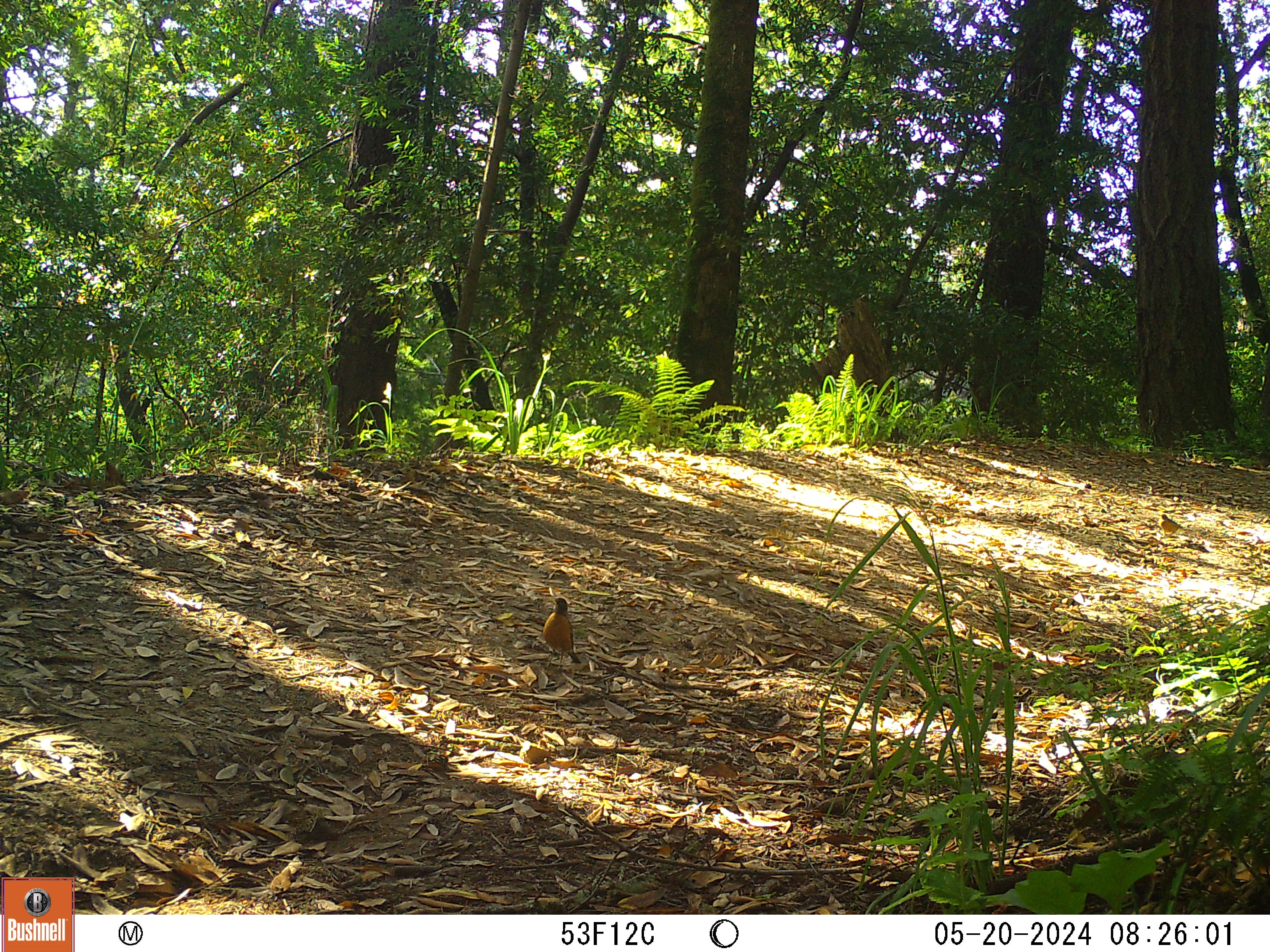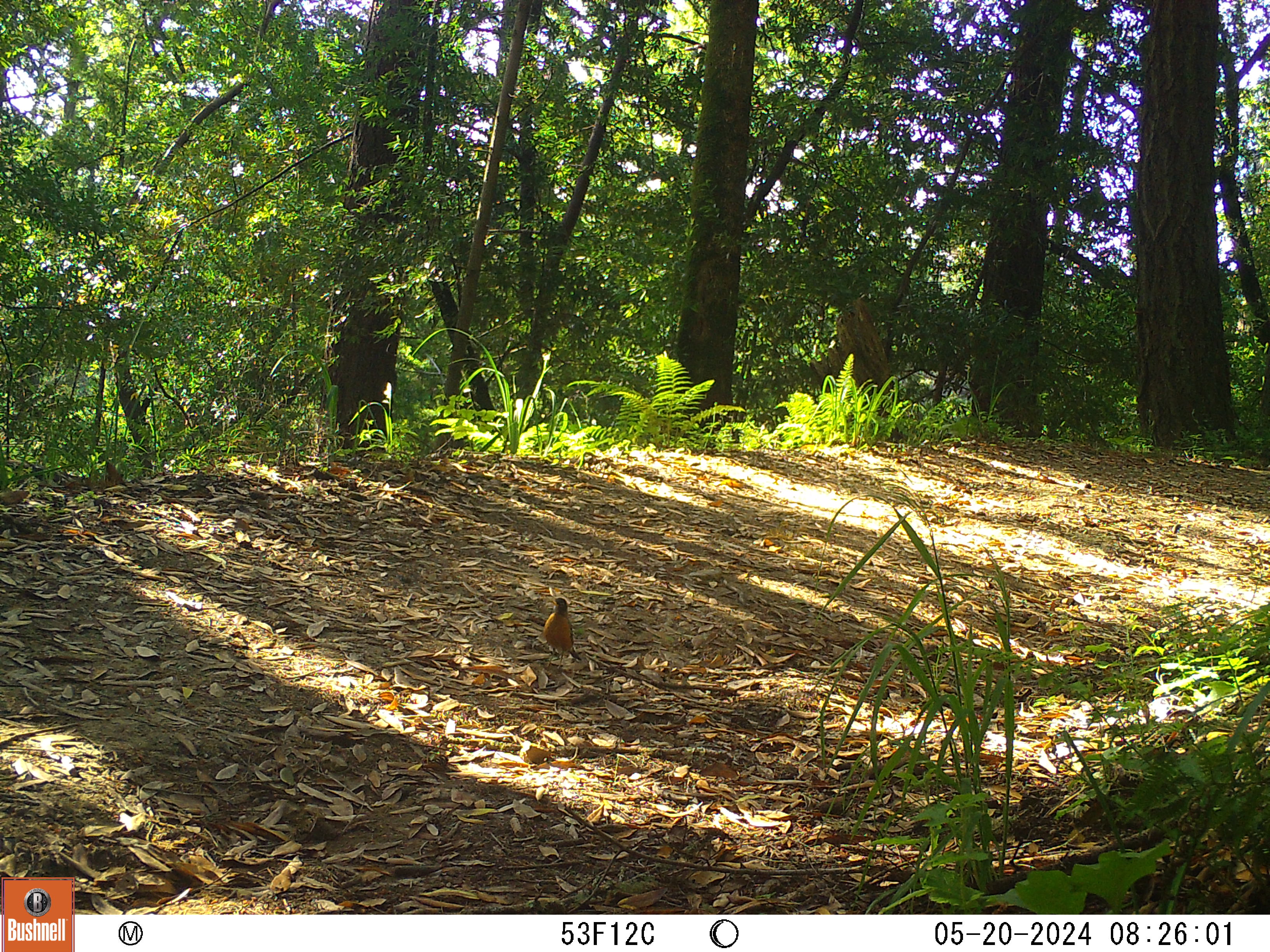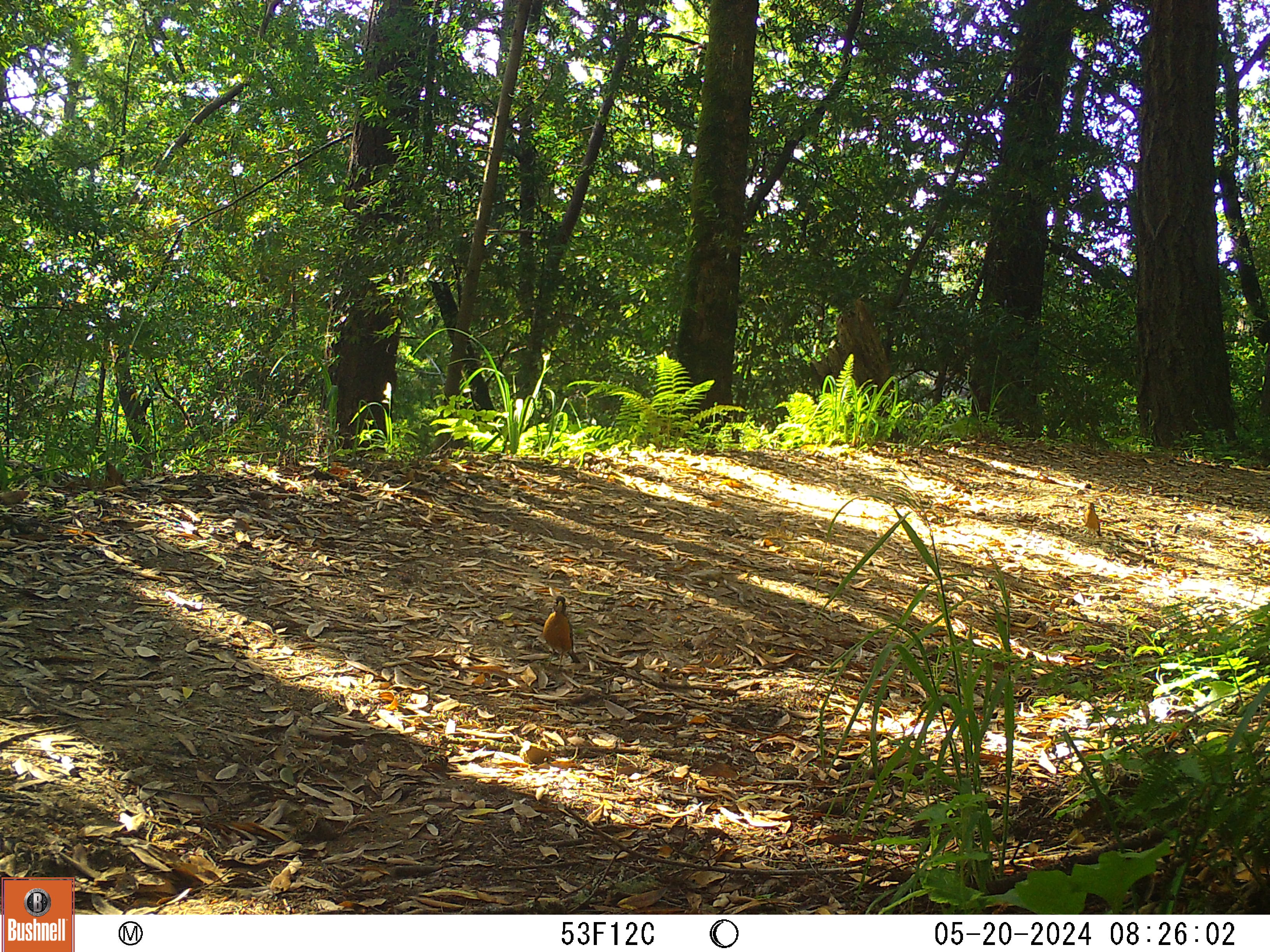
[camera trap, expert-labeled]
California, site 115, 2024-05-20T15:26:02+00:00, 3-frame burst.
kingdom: Animalia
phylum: Chordata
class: Aves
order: Passeriformes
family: Turdidae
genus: Turdus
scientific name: Turdus migratorius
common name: american robin